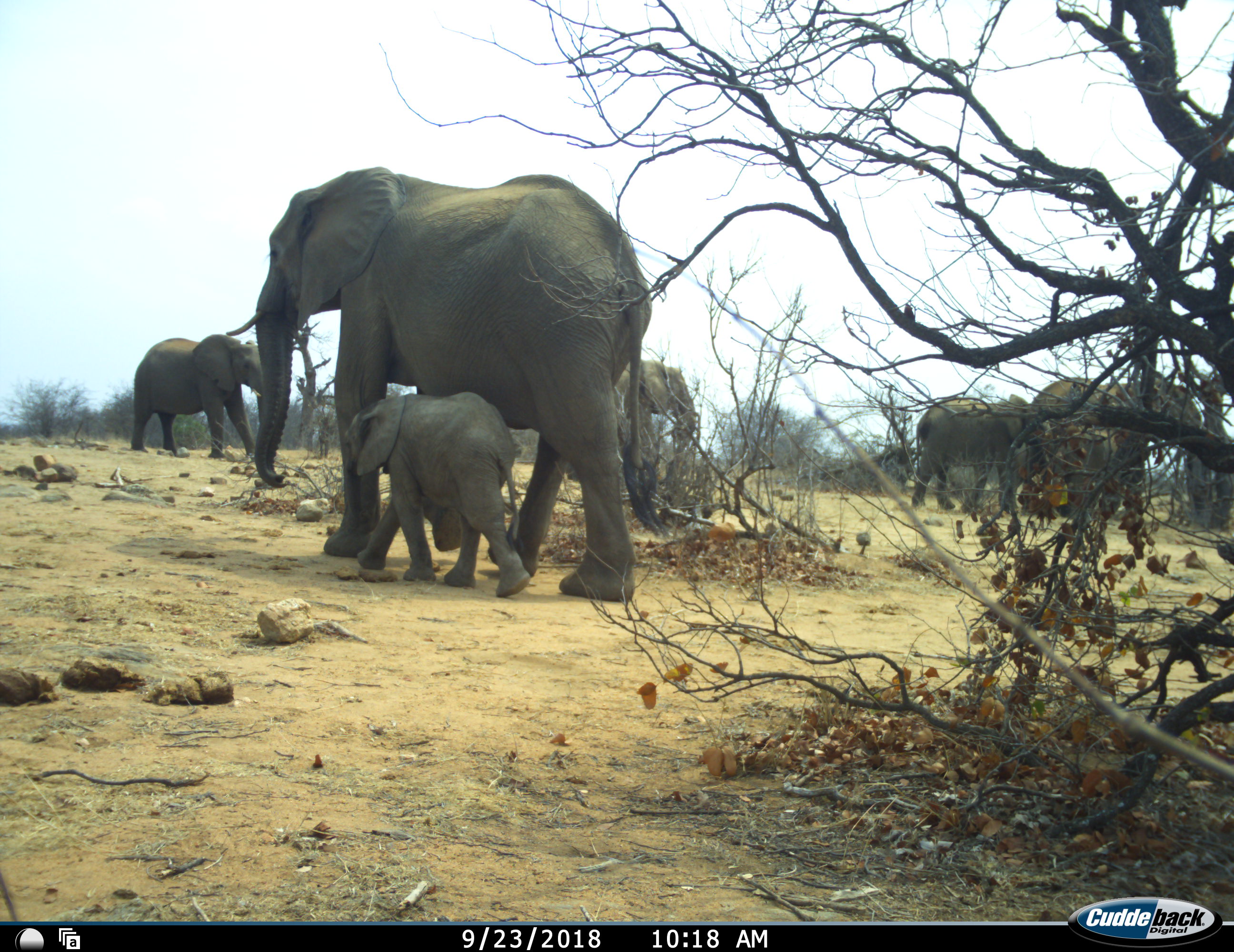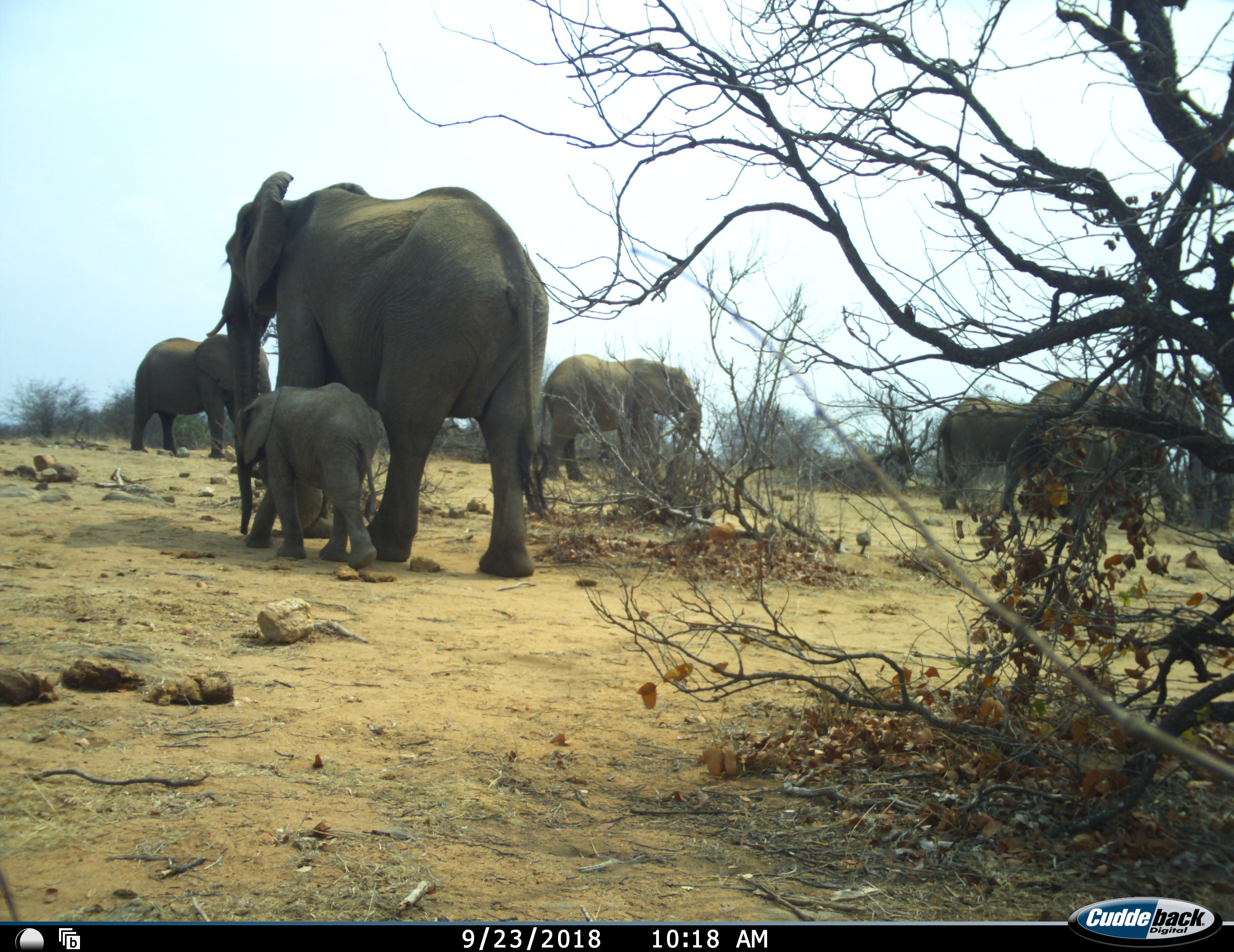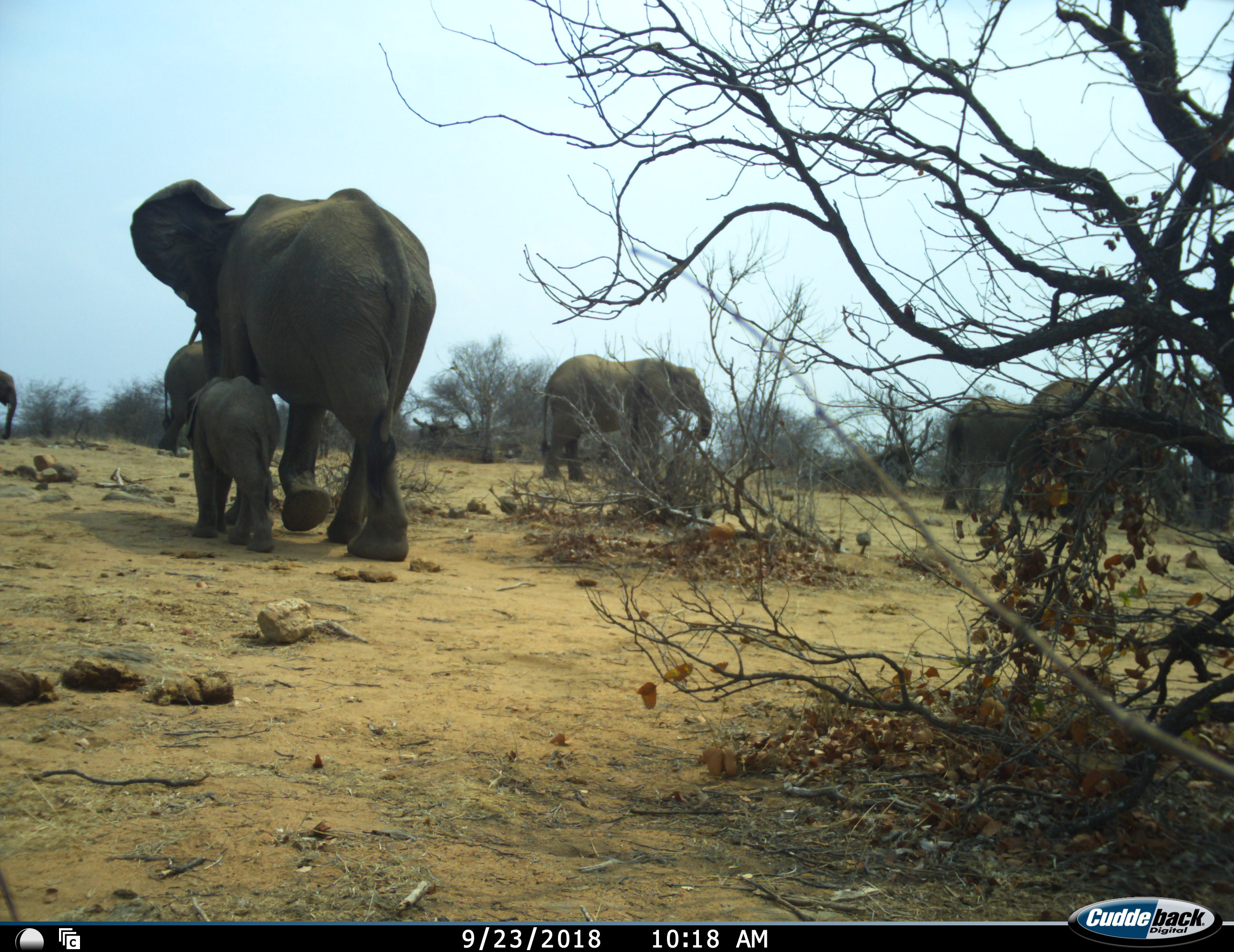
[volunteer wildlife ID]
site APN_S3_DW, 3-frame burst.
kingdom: Animalia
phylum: Chordata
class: Mammalia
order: Proboscidea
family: Elephantidae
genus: Loxodonta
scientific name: Loxodonta africana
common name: african bush elephant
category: elephant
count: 8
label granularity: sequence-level